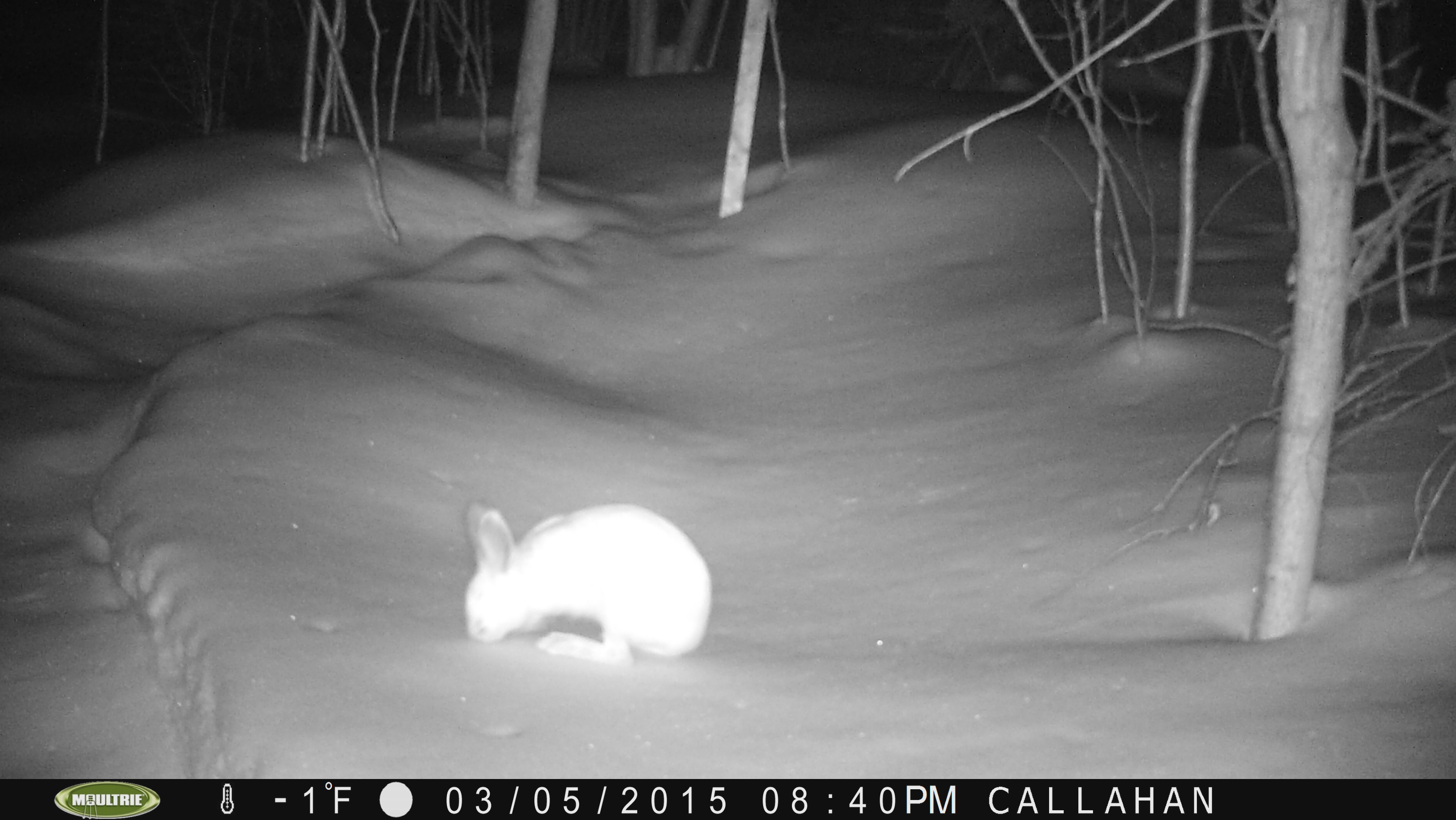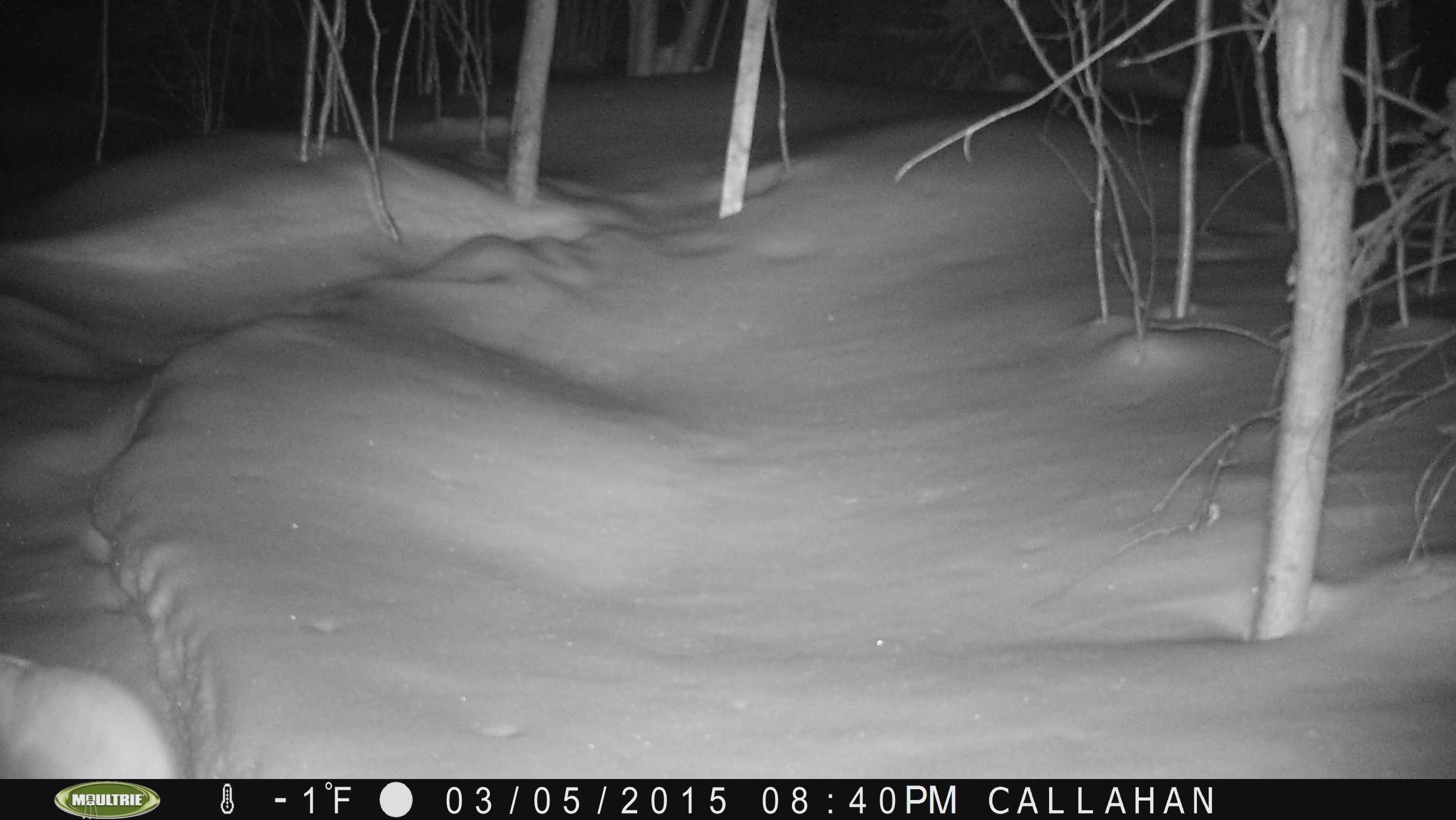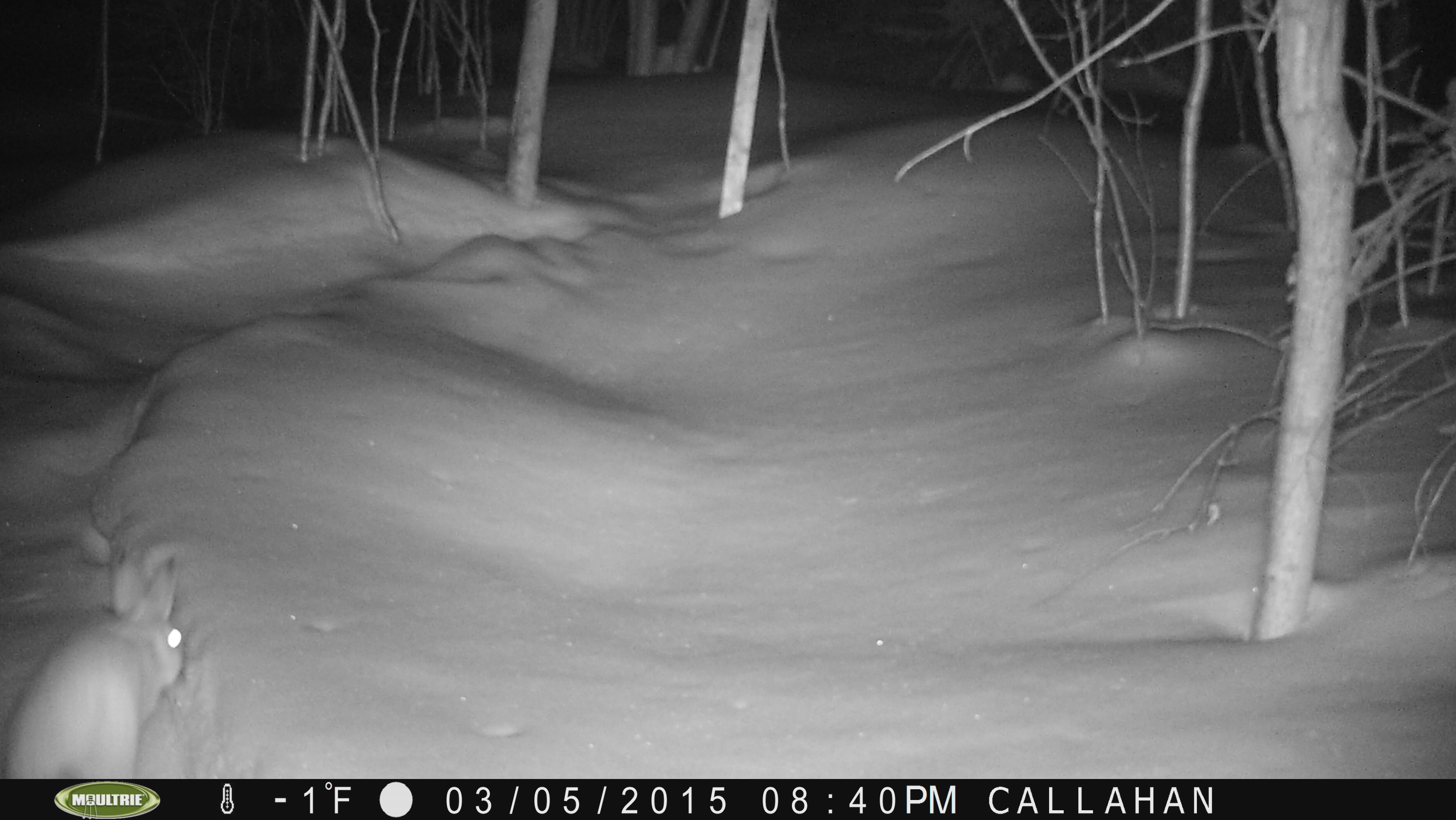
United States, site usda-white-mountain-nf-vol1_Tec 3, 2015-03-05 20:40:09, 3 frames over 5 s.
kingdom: Animalia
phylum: Chordata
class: Mammalia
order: Lagomorpha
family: Leporidae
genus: Lepus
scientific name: Lepus americanus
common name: snowshoe hare